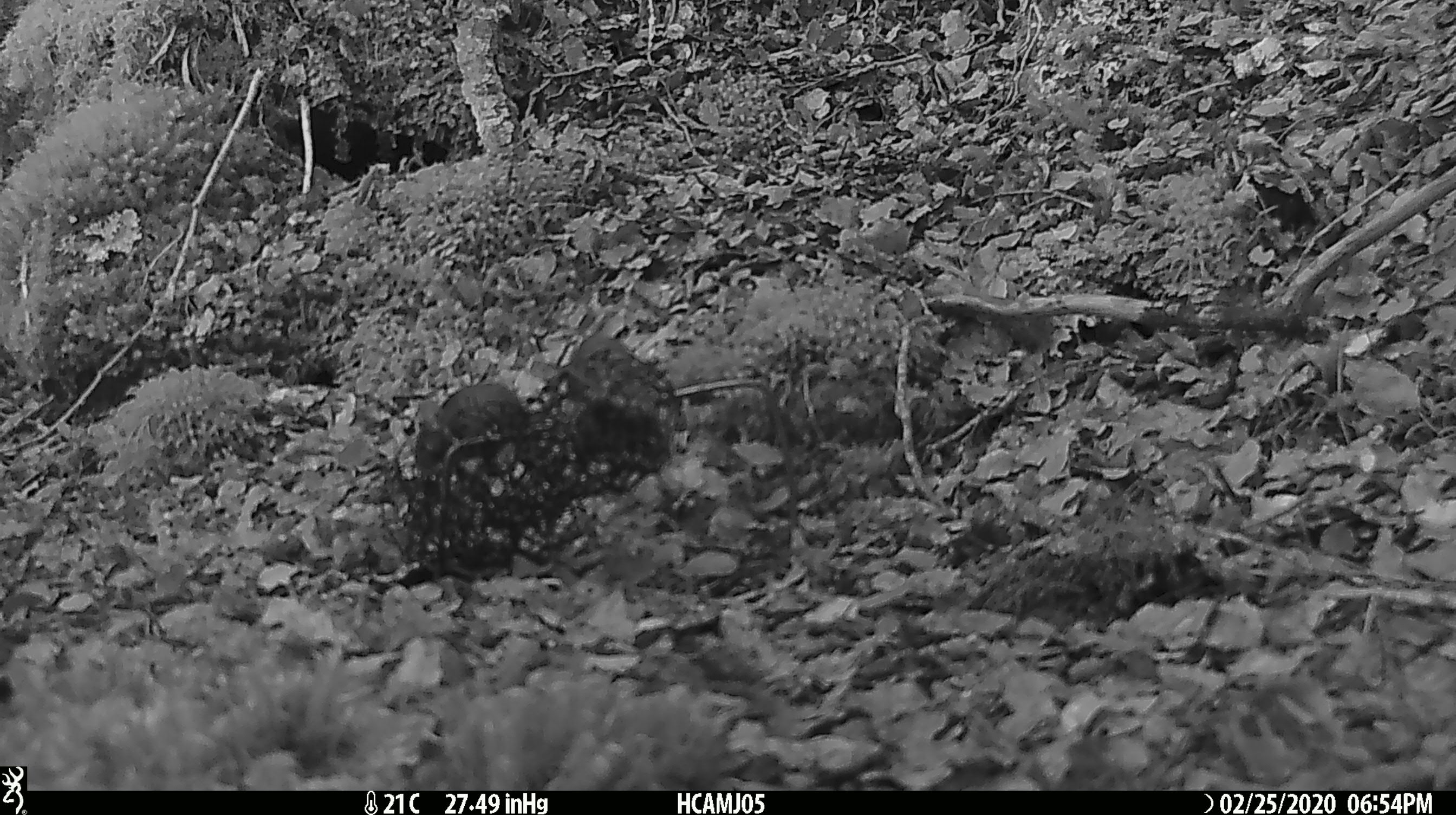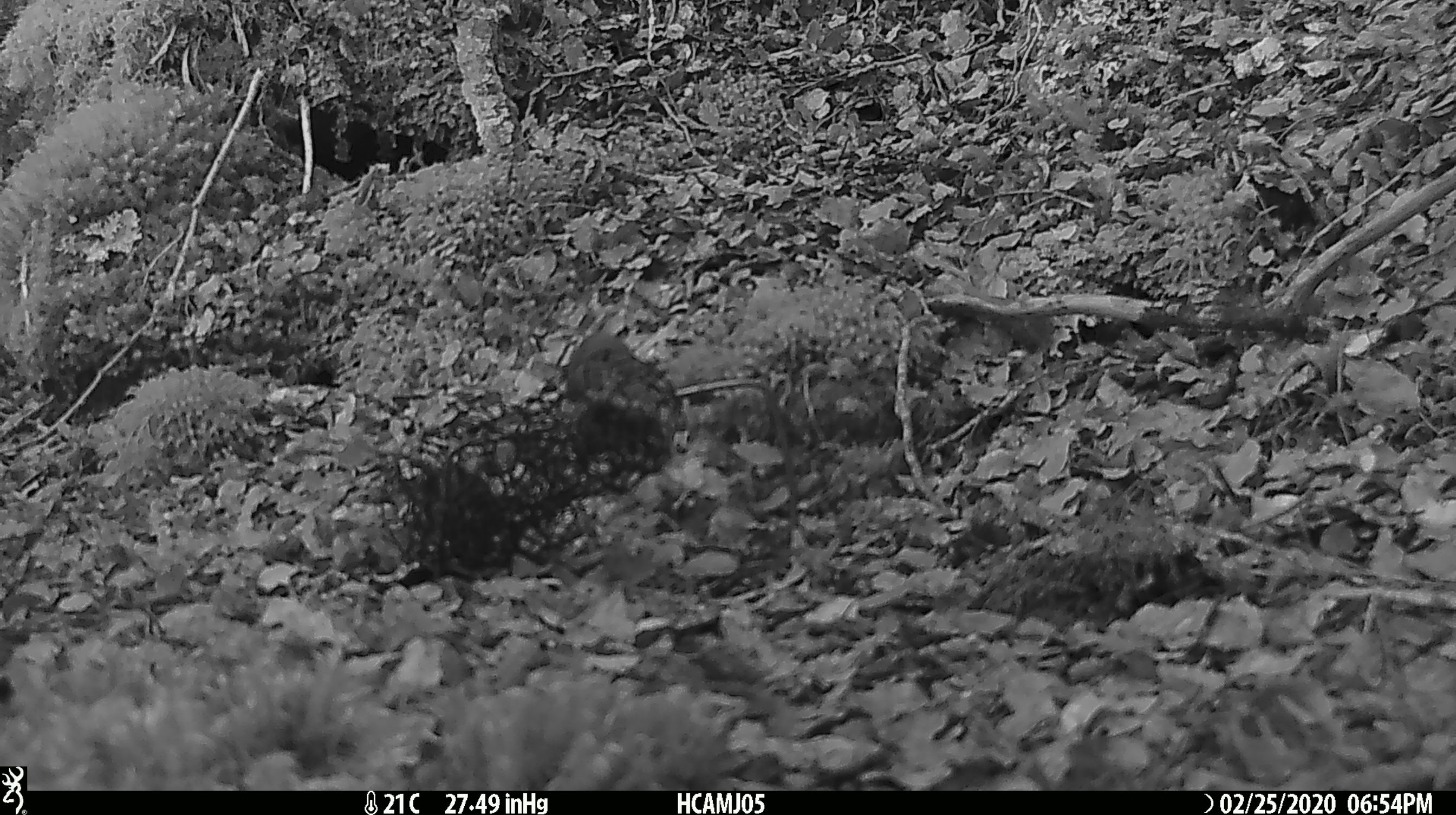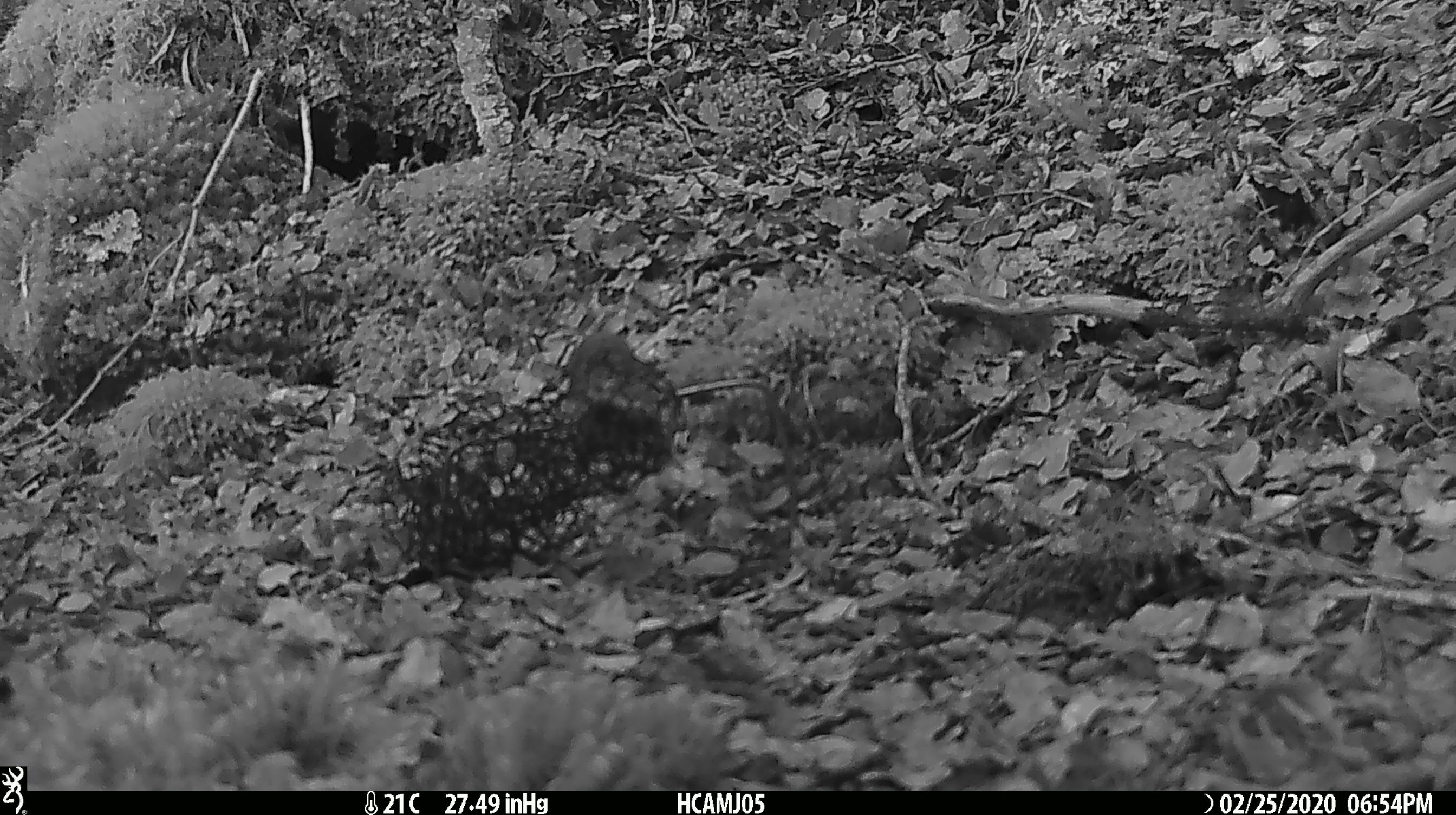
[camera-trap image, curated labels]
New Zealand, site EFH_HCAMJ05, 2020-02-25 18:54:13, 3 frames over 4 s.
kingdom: Animalia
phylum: Chordata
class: Mammalia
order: Rodentia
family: Muridae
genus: Mus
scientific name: Mus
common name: mouse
Mouse (Mus).